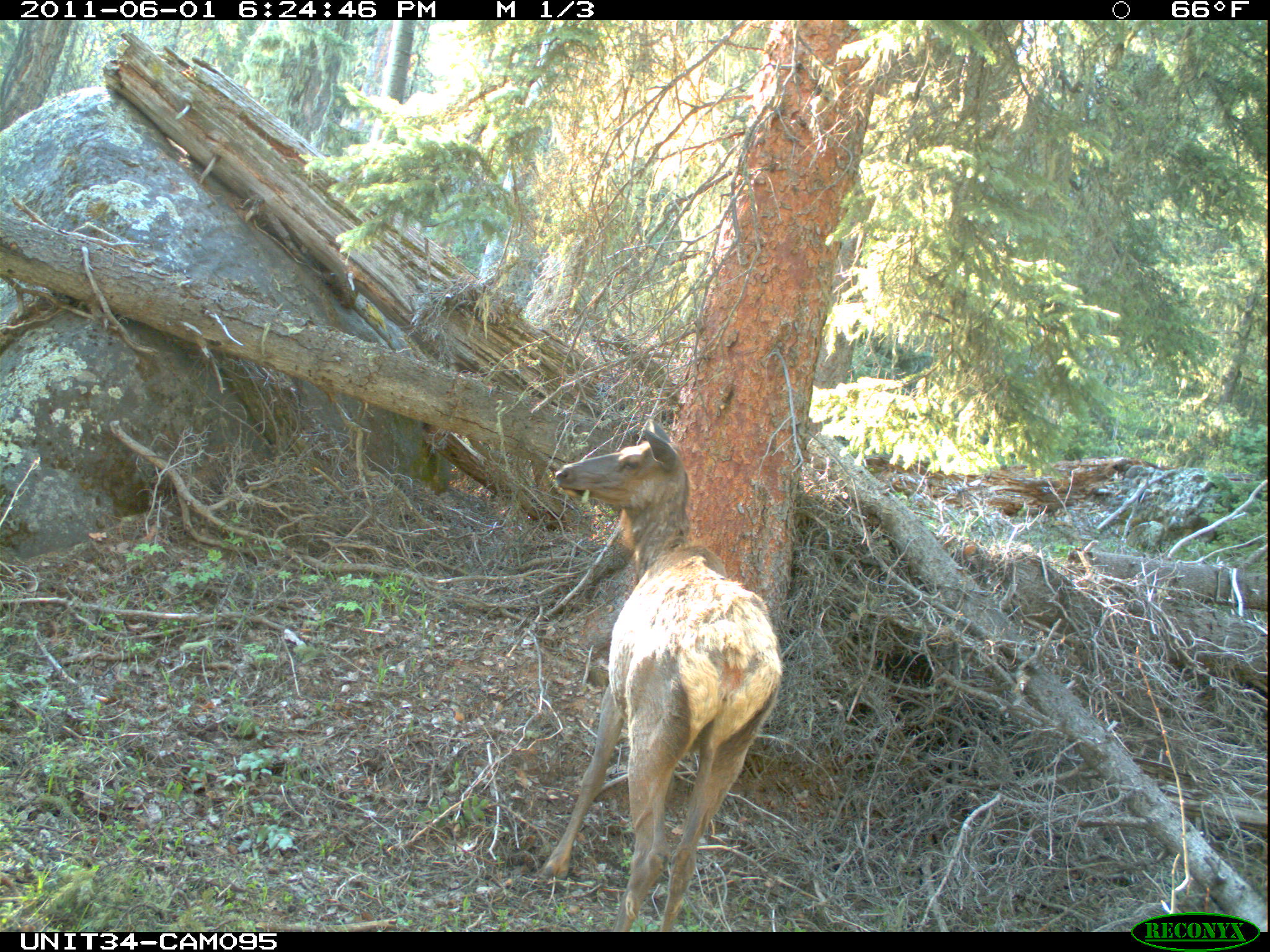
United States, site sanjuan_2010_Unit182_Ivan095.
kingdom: Animalia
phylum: Chordata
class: Mammalia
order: Artiodactyla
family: Cervidae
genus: Cervus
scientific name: Cervus elaphus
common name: red deer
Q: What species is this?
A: Cervus elaphus (red deer).